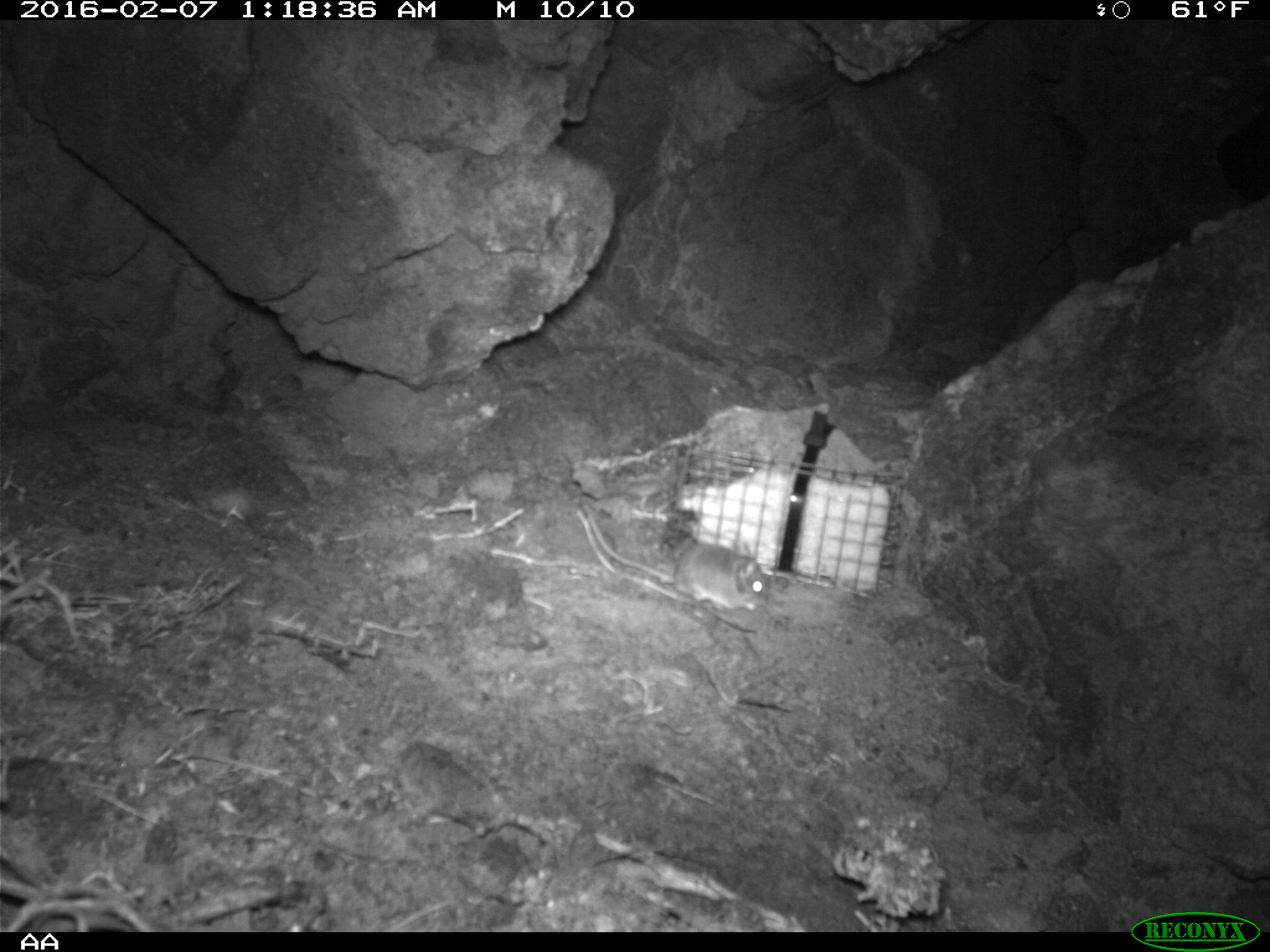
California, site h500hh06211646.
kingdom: Animalia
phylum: Chordata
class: Mammalia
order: Rodentia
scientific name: Rodentia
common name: rodent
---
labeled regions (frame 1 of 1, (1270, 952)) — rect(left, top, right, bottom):
rodent: rect(583, 505, 768, 610)